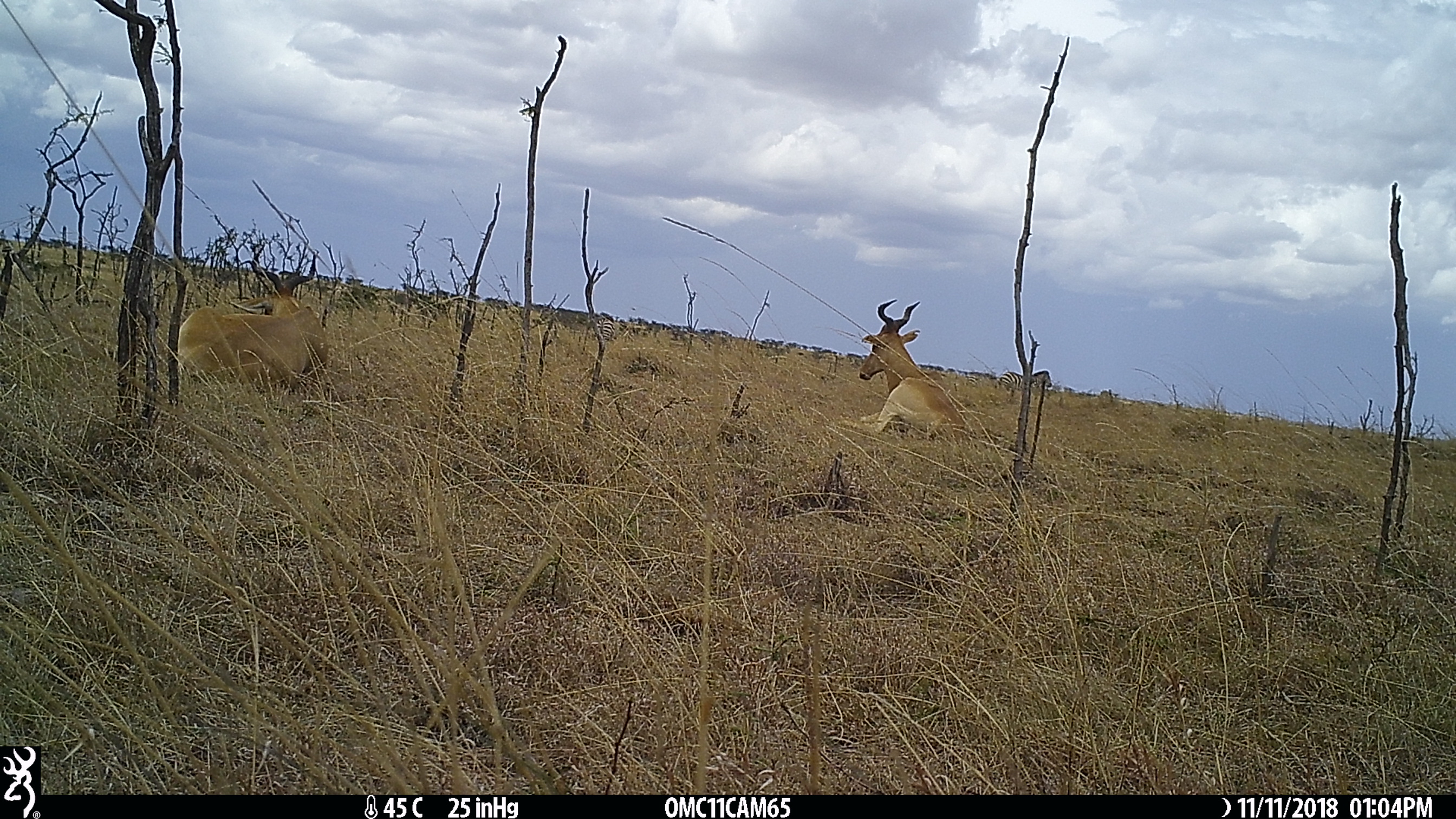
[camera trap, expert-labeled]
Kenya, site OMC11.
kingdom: Animalia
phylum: Chordata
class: Mammalia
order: Artiodactyla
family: Bovidae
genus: Alcelaphus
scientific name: Alcelaphus buselaphus cokii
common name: coke's hartebeest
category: hartebeest cokes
Hartebeest cokes (coke's hartebeest) (Alcelaphus buselaphus cokii).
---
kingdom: Animalia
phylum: Chordata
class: Mammalia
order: Perissodactyla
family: Equidae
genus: Equus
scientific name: Equus quagga burchellii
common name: burchell's zebra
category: zebra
Zebra (burchell's zebra) (Equus quagga burchellii).